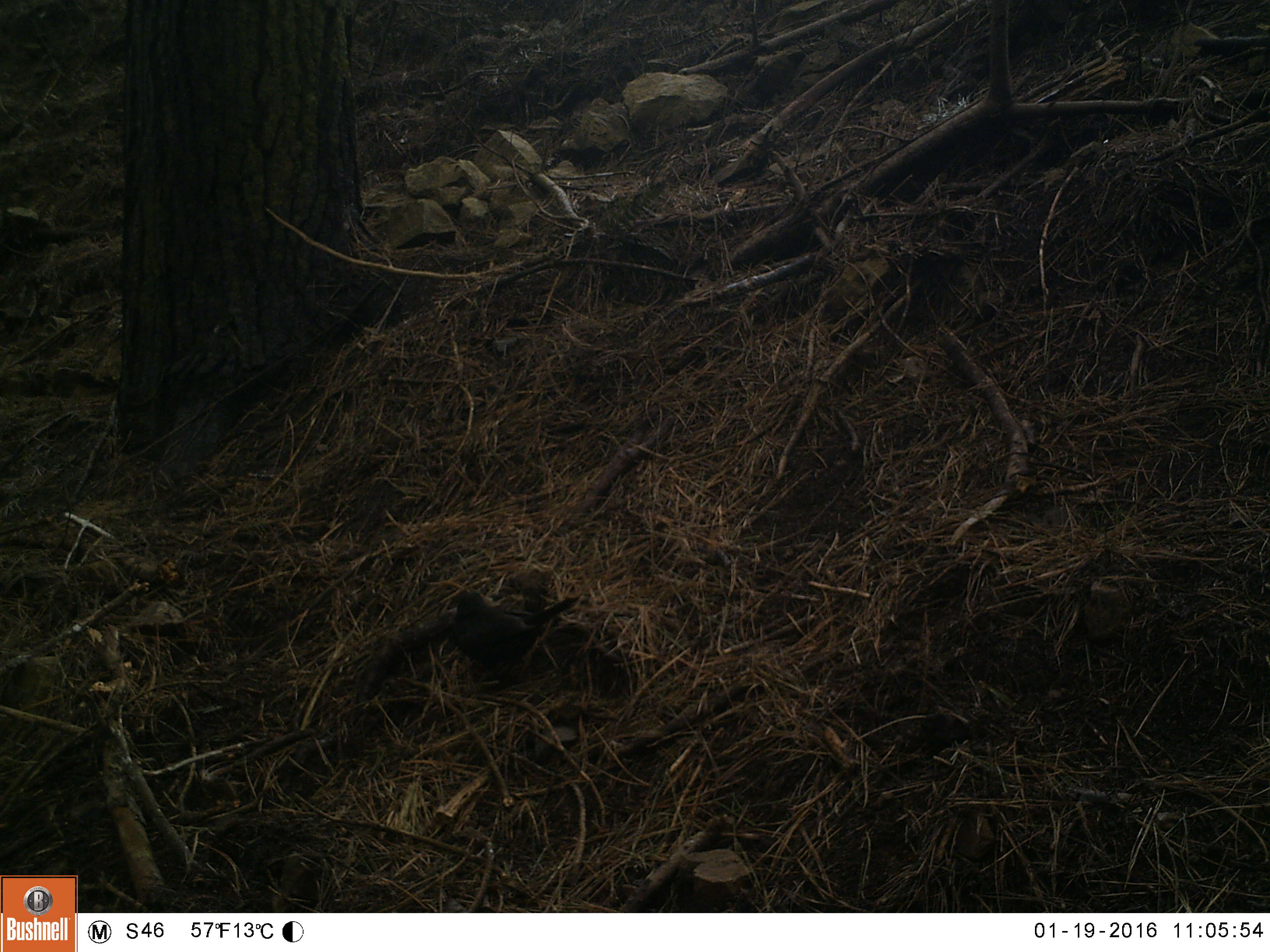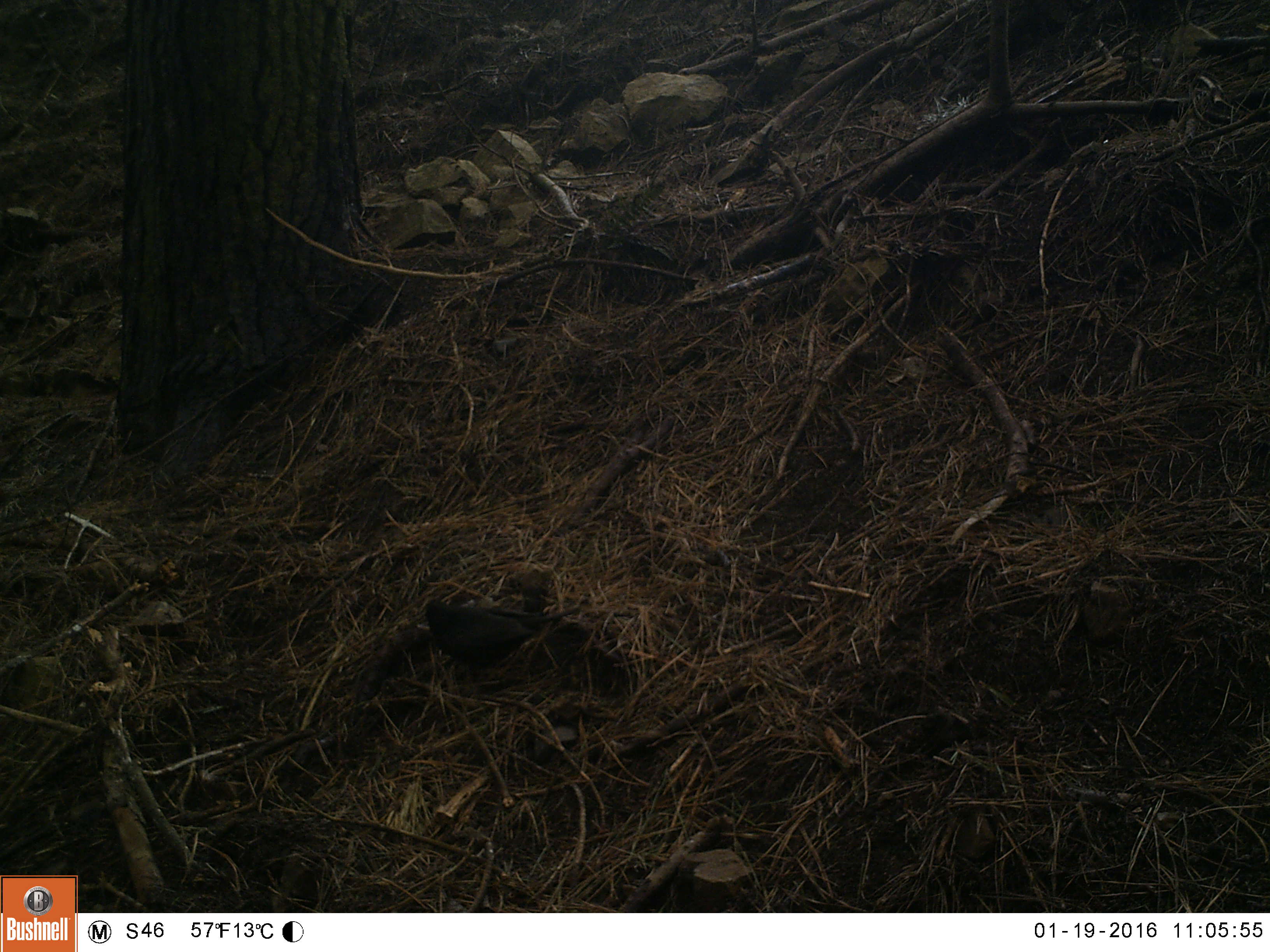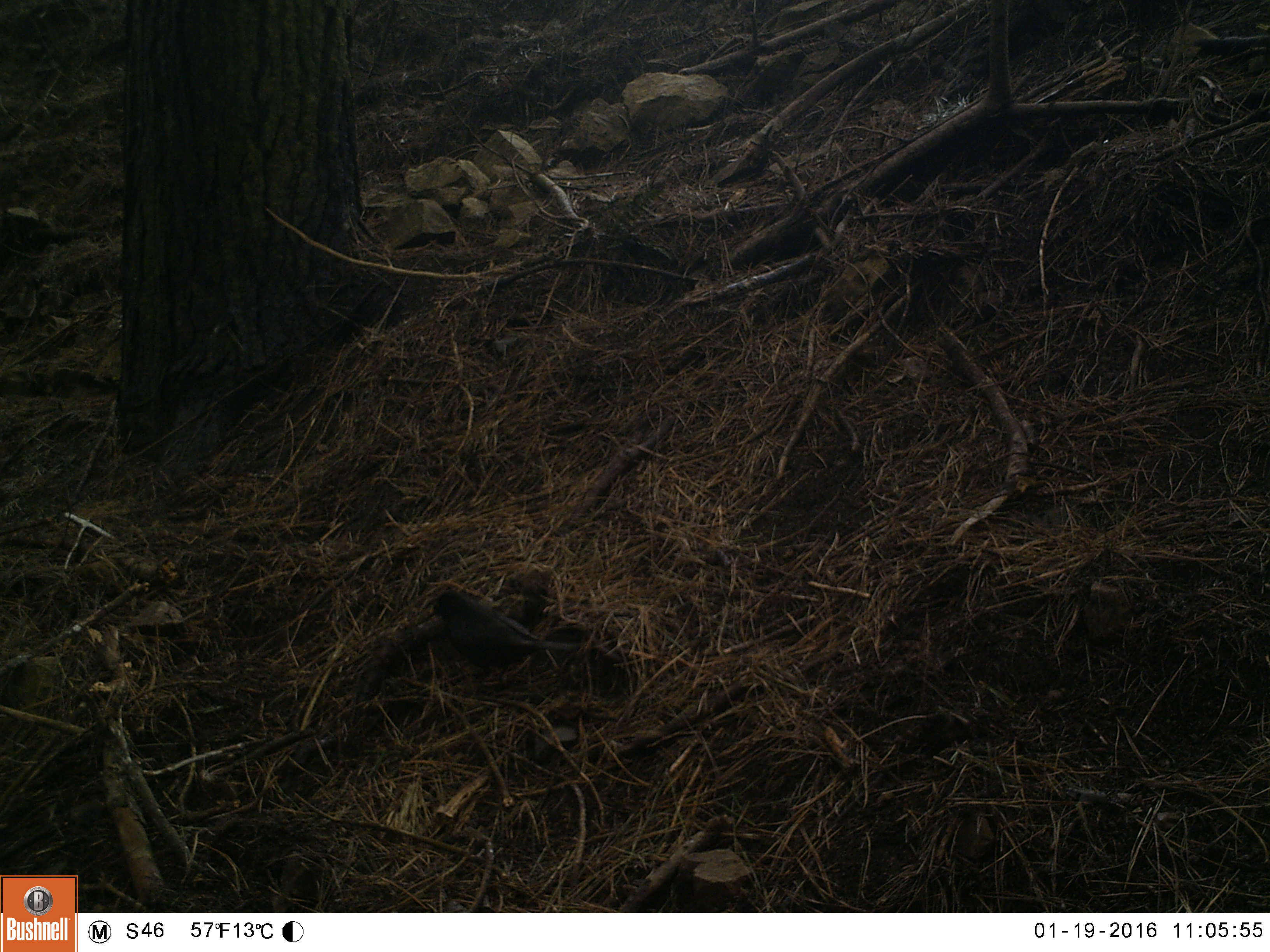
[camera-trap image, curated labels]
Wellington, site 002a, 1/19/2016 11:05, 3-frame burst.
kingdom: Animalia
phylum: Chordata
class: Aves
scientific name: Aves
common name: bird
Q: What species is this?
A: Bird (Aves).